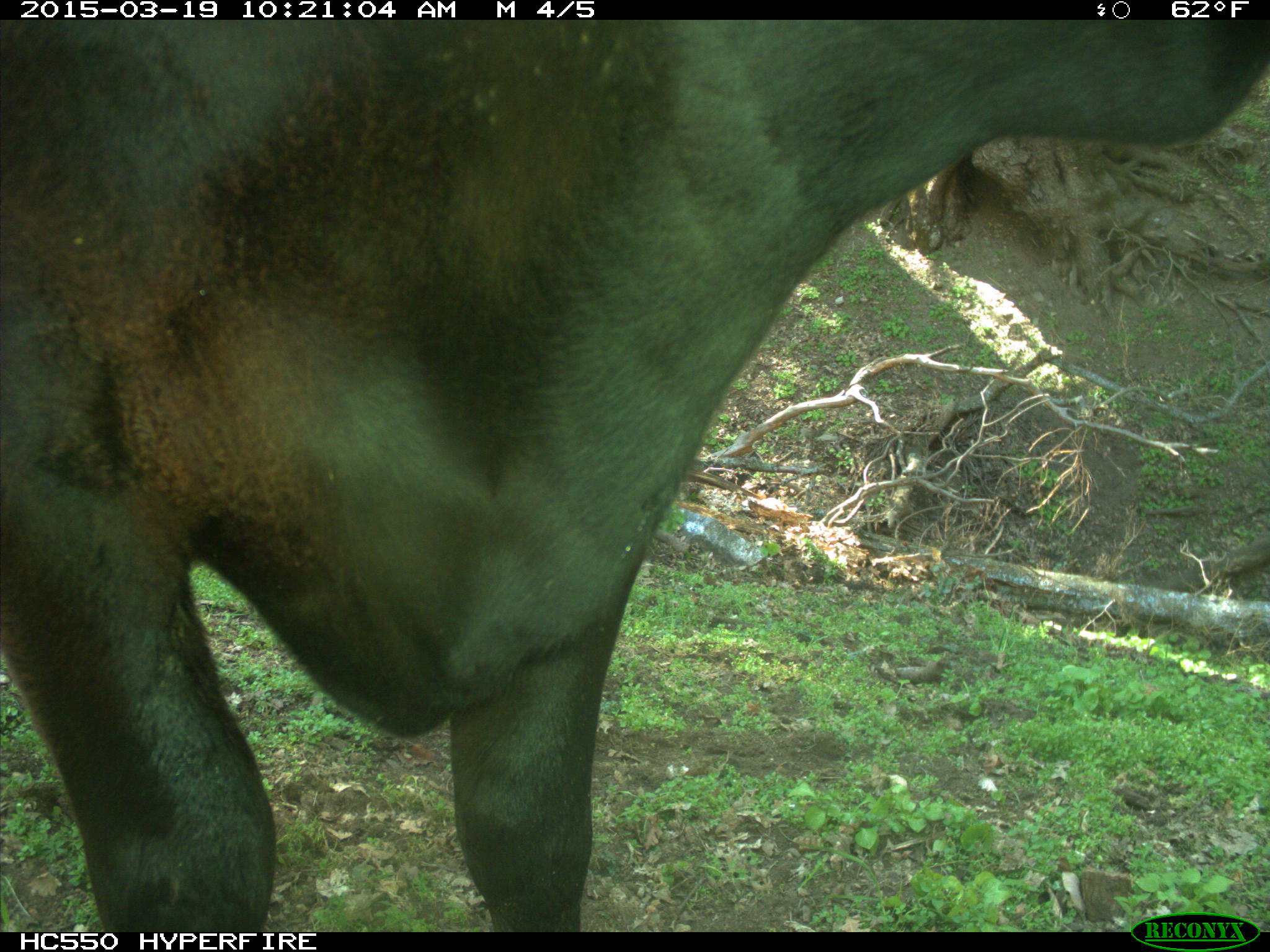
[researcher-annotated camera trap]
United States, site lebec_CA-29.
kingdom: Animalia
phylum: Chordata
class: Mammalia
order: Artiodactyla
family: Bovidae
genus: Bos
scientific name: Bos taurus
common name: domestic cow